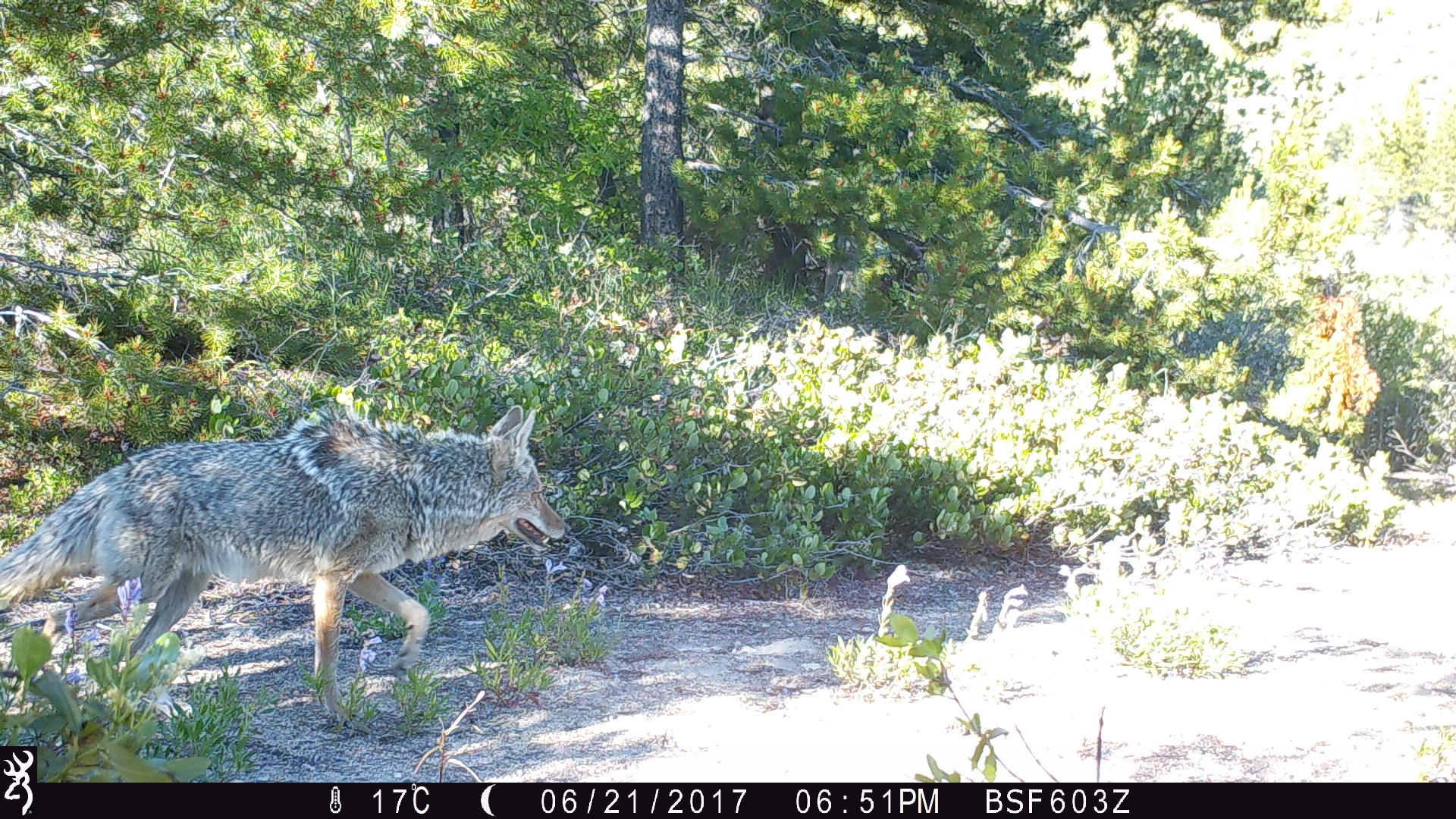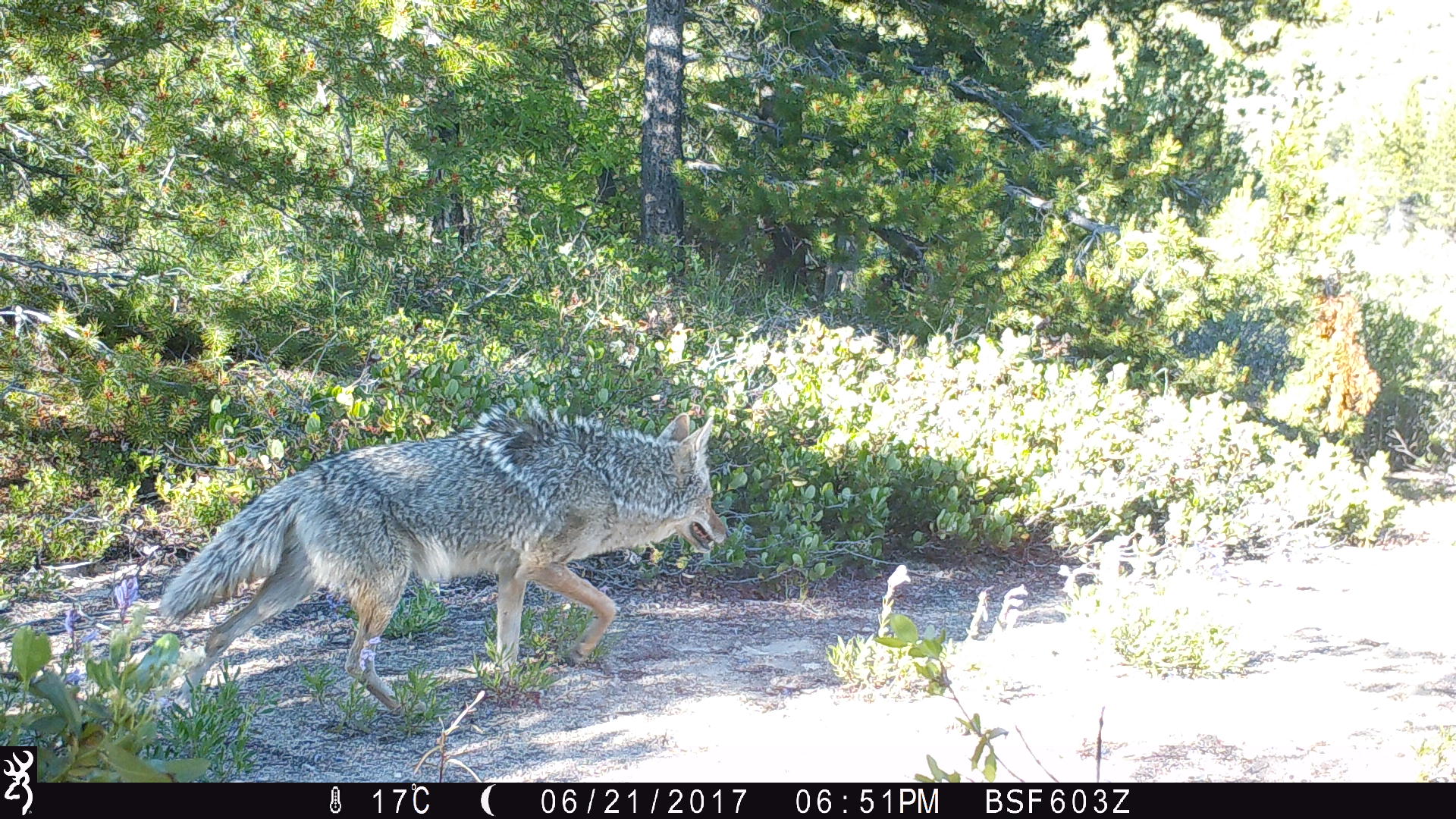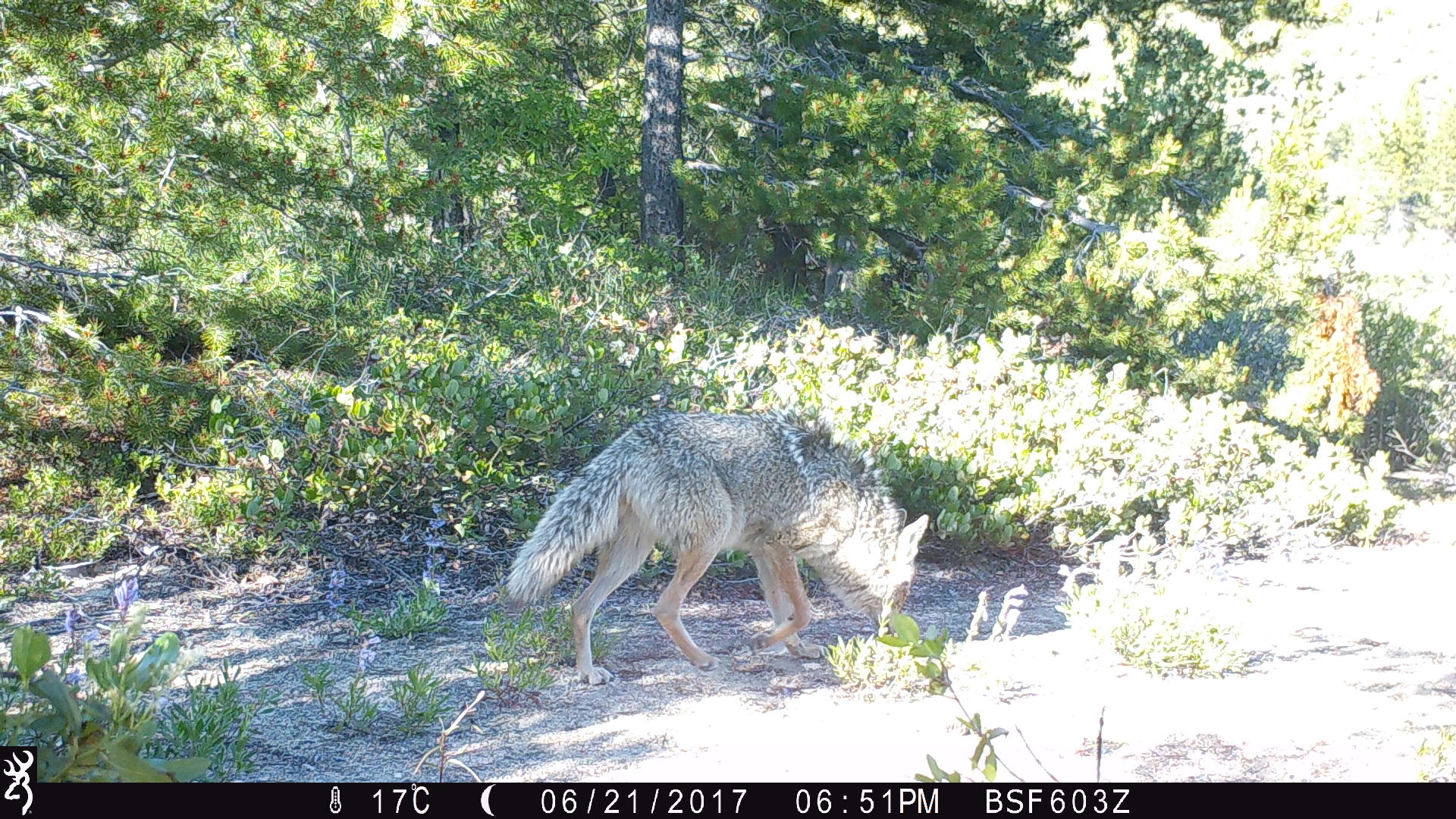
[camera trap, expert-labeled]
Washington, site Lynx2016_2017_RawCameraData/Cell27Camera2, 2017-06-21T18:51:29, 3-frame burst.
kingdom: Animalia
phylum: Chordata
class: Mammalia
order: Carnivora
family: Canidae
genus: Canis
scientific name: Canis latrans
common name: coyote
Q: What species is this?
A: Canis latrans (coyote).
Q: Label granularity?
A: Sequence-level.